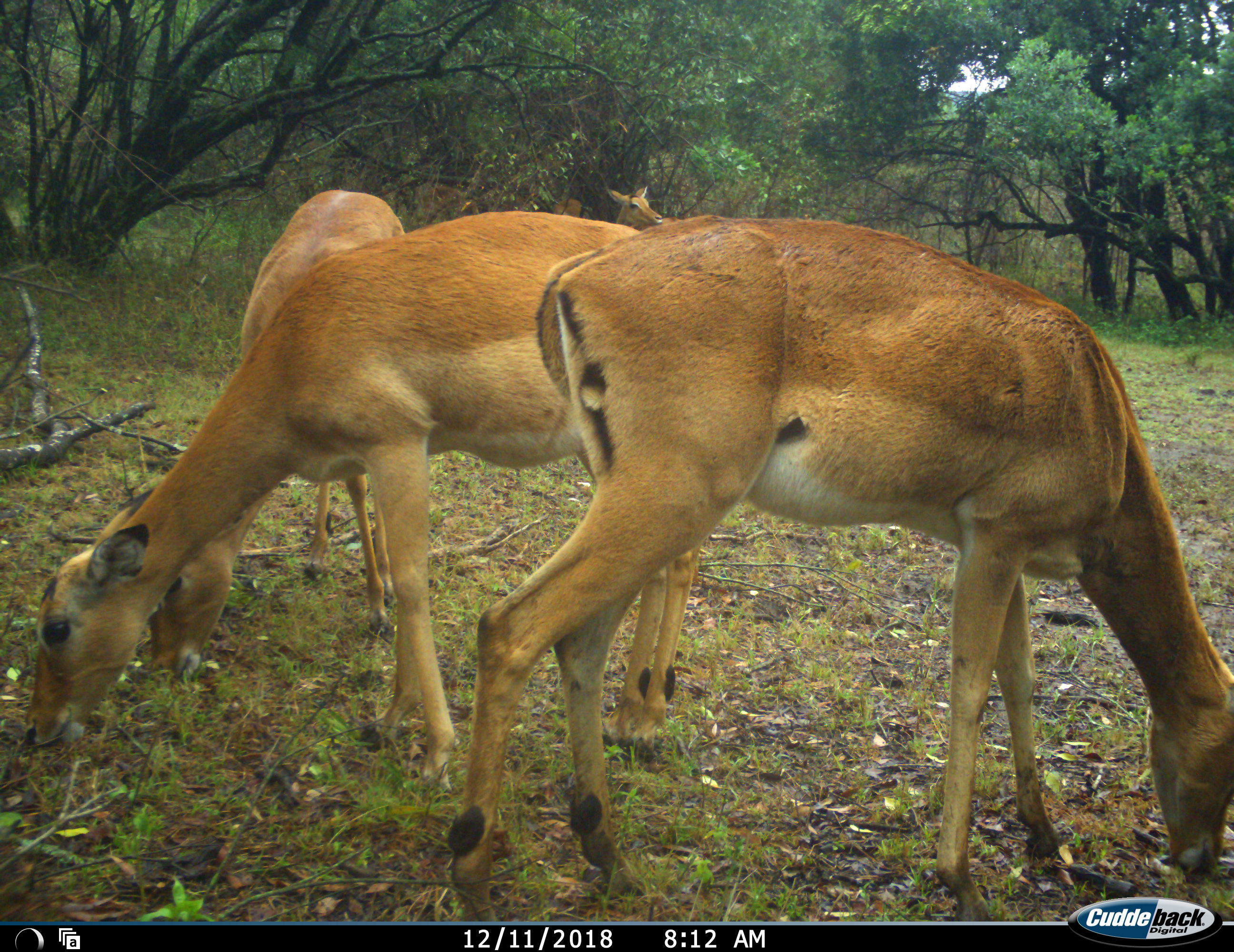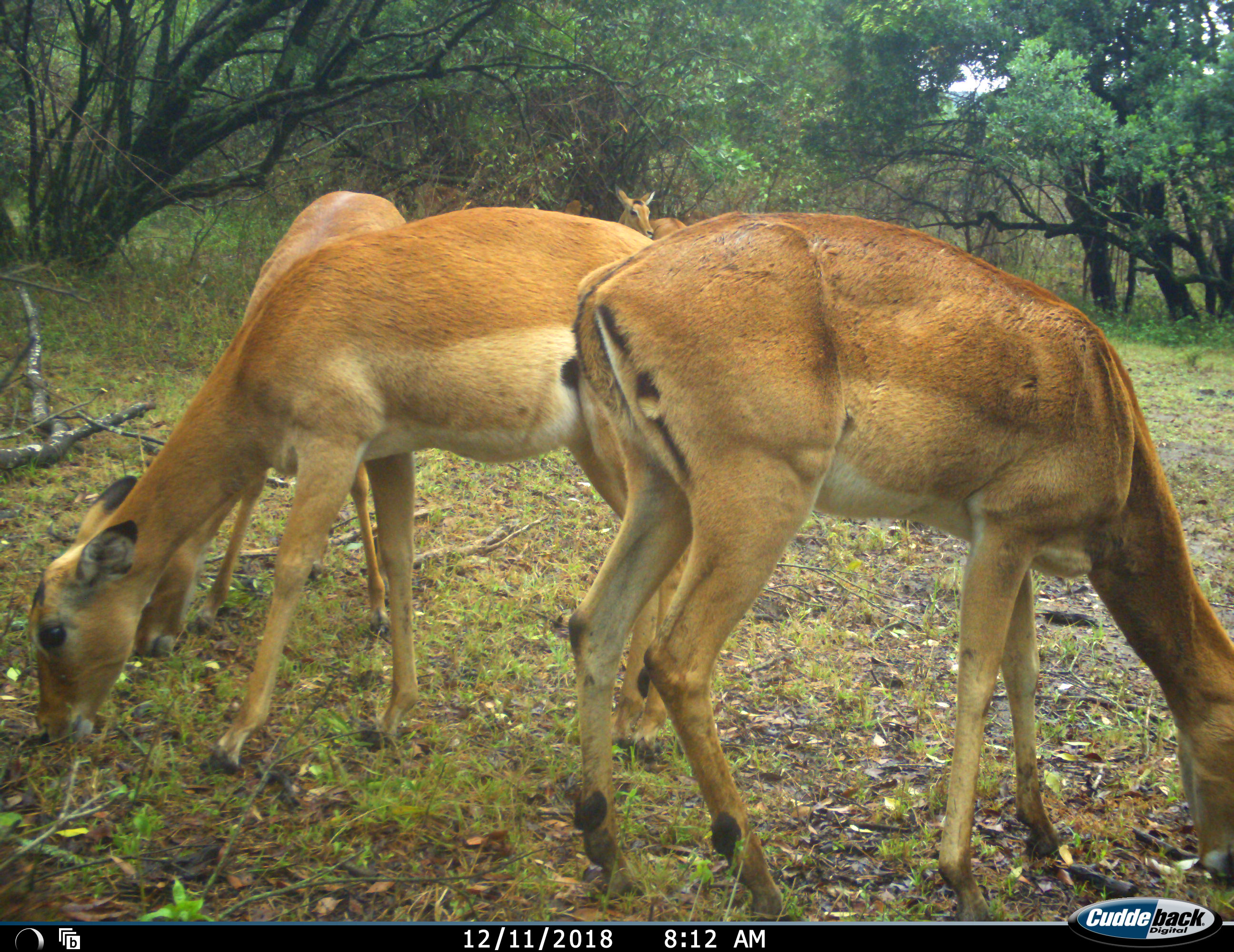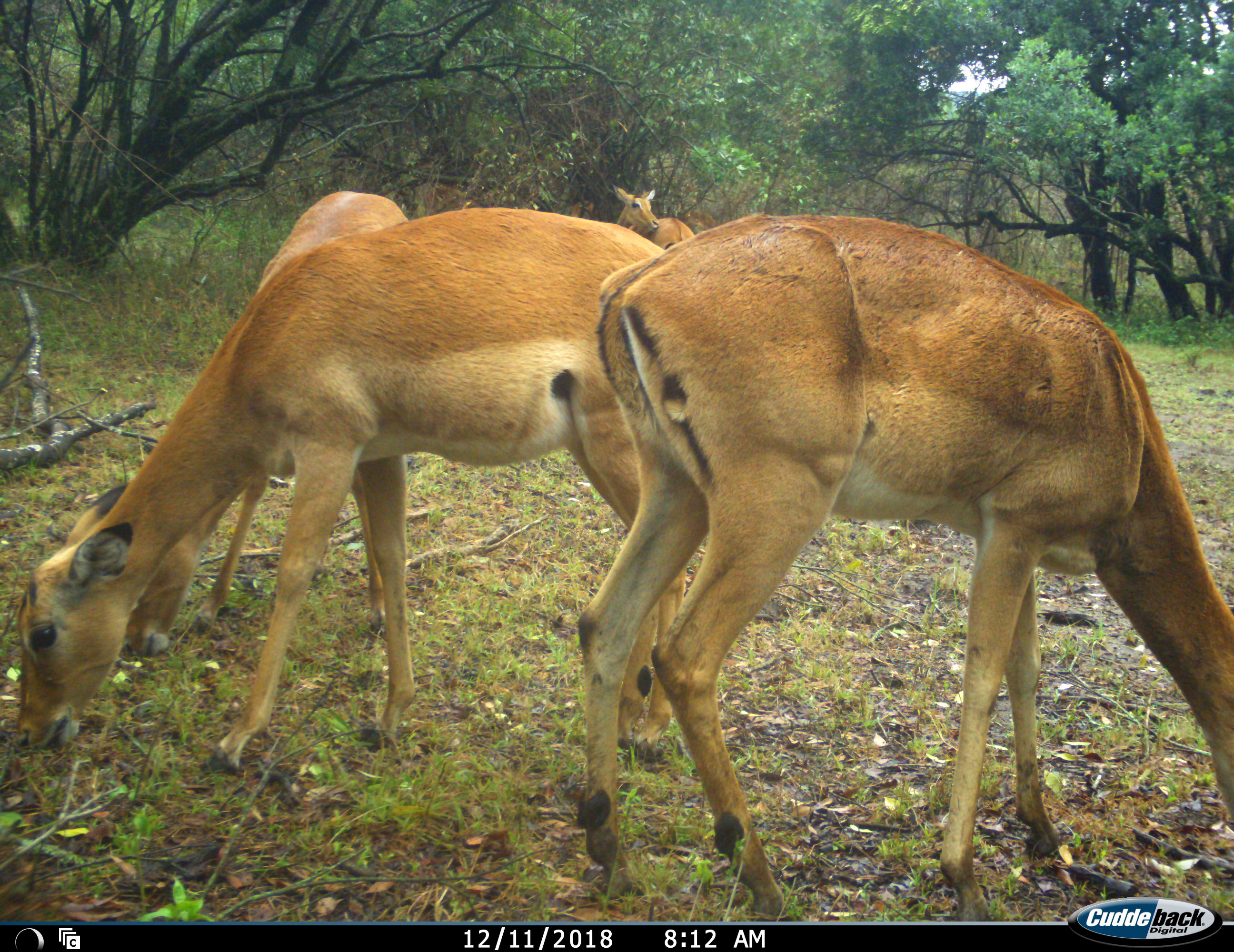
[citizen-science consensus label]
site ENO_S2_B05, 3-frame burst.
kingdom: Animalia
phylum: Chordata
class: Mammalia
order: Artiodactyla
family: Bovidae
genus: Aepyceros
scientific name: Aepyceros melampus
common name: impala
Impala (Aepyceros melampus), count 6. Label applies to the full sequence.